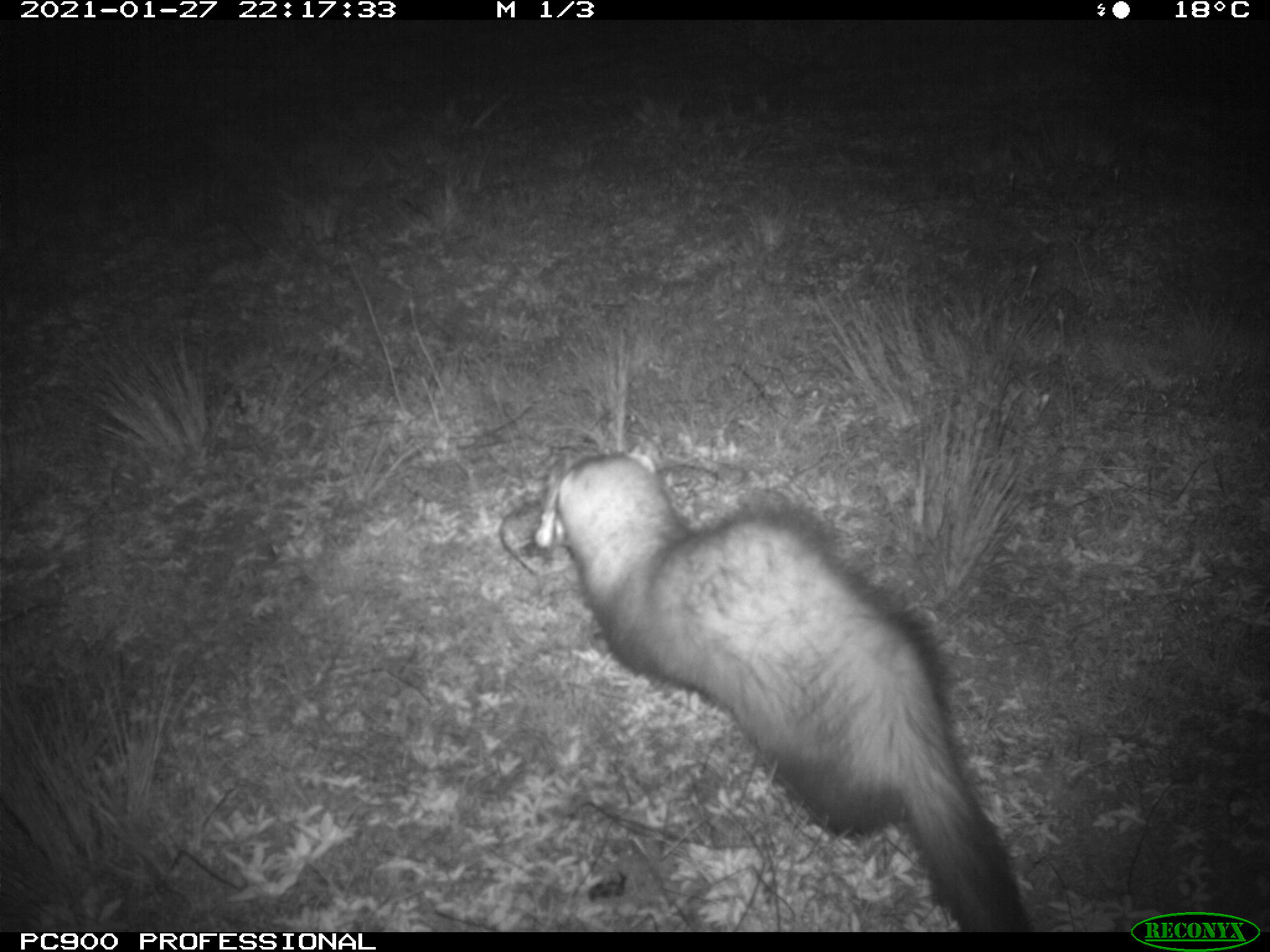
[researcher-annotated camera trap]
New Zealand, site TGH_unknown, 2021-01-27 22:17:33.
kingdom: Animalia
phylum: Chordata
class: Mammalia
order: Carnivora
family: Mustelidae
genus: Mustela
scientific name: Mustela furo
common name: ferret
Ferret (Mustela furo).